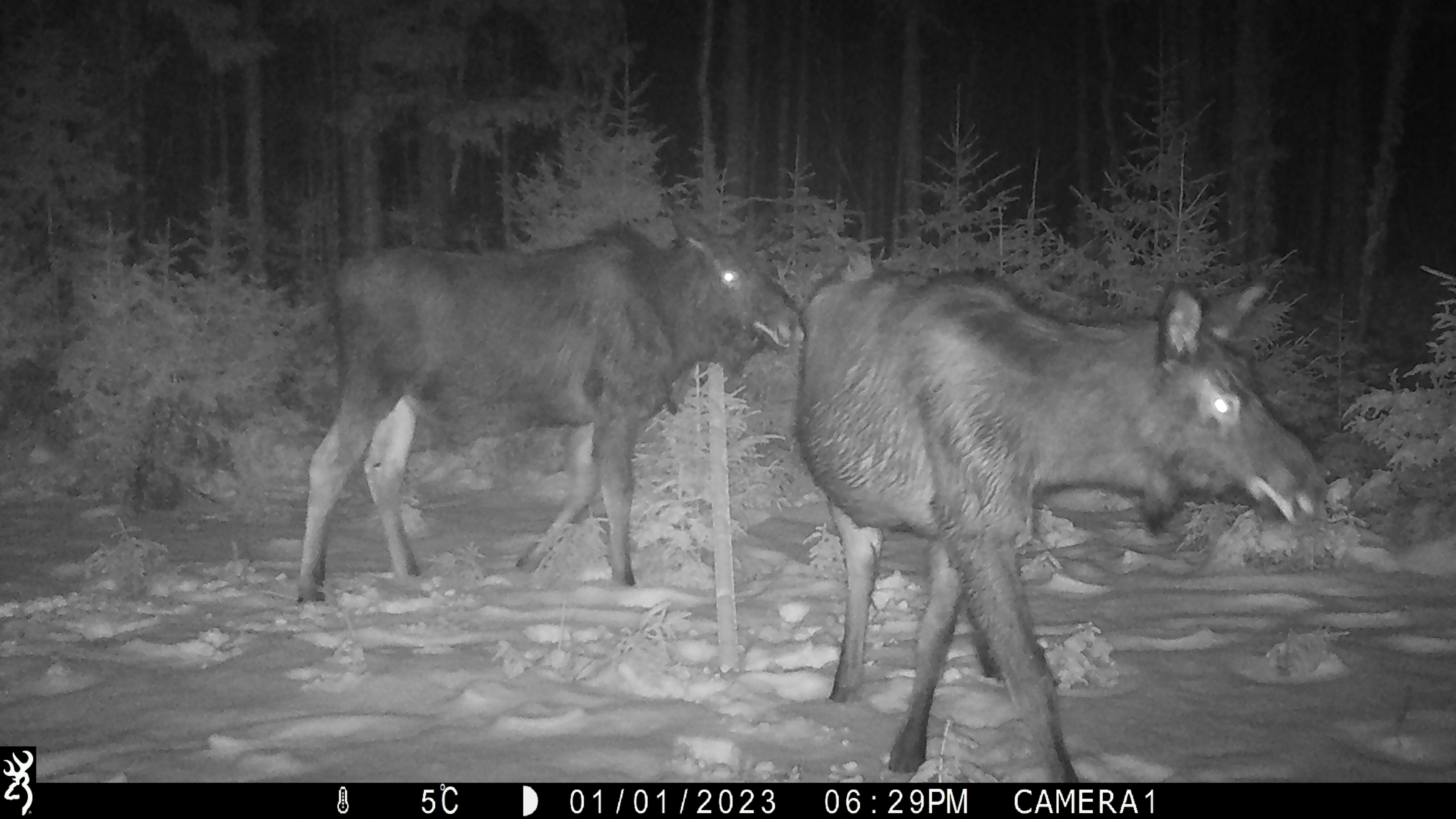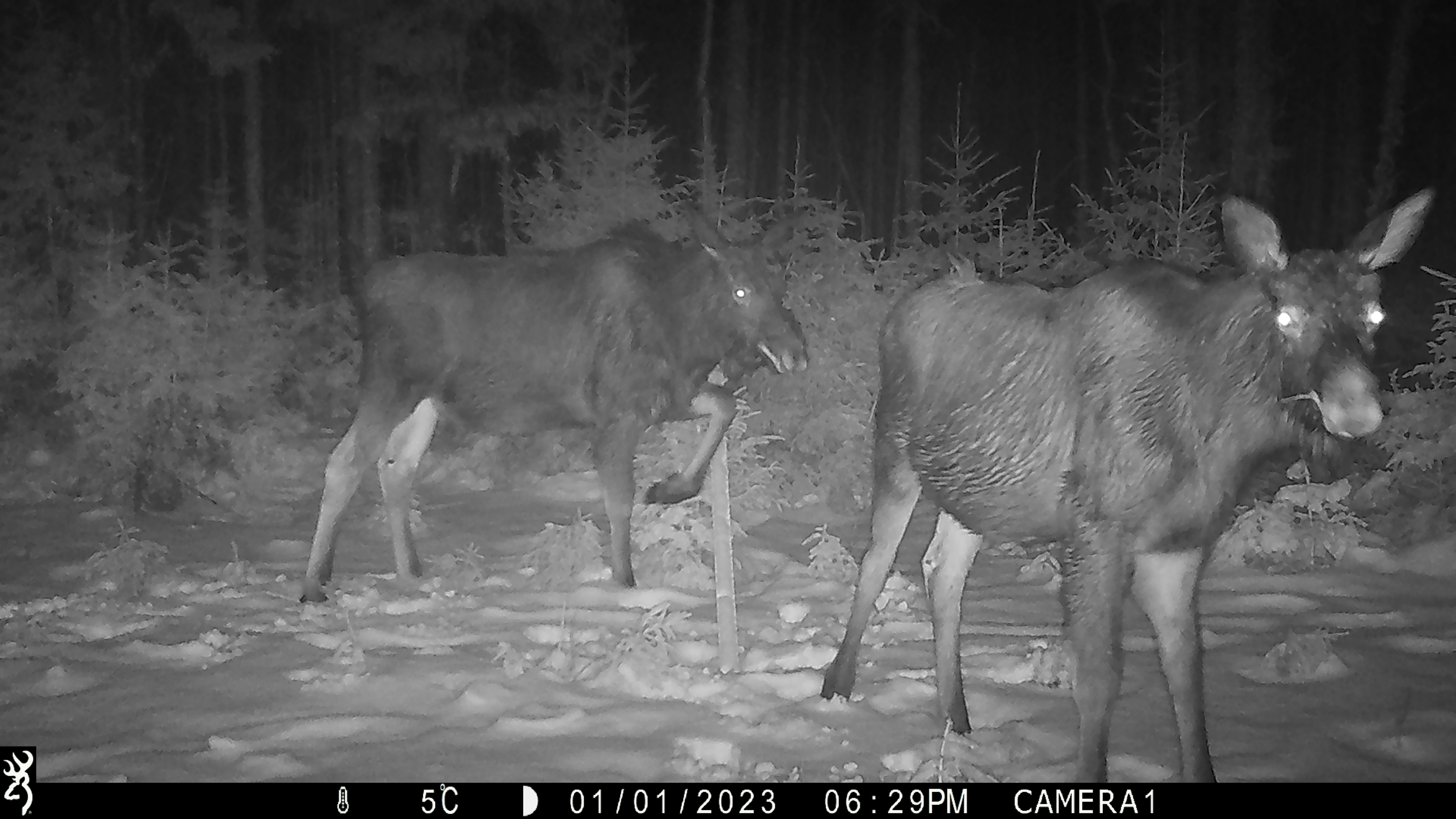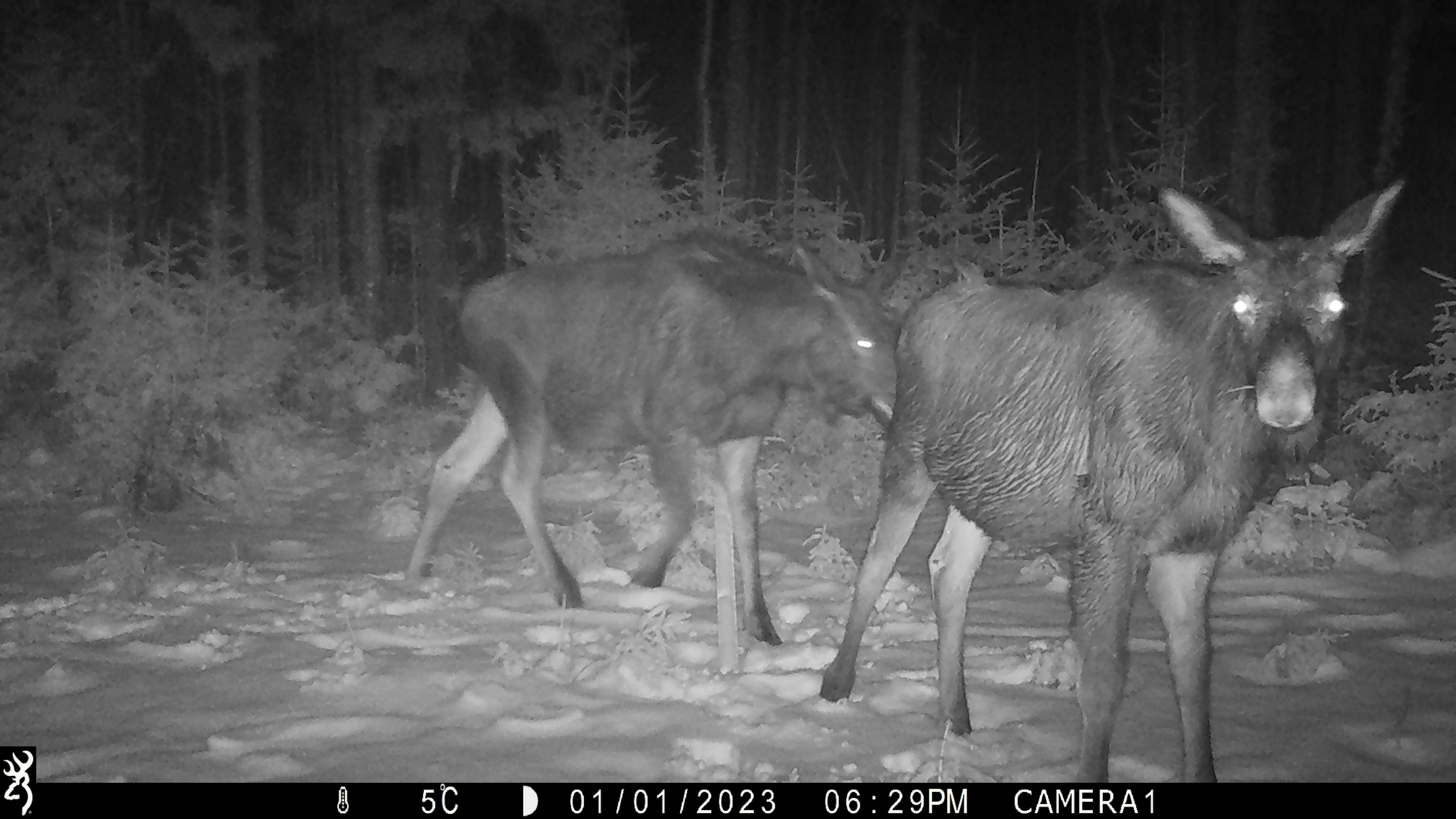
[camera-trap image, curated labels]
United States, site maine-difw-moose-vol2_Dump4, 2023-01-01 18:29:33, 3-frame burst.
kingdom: Animalia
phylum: Chordata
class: Mammalia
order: Artiodactyla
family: Cervidae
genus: Alces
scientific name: Alces alces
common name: moose